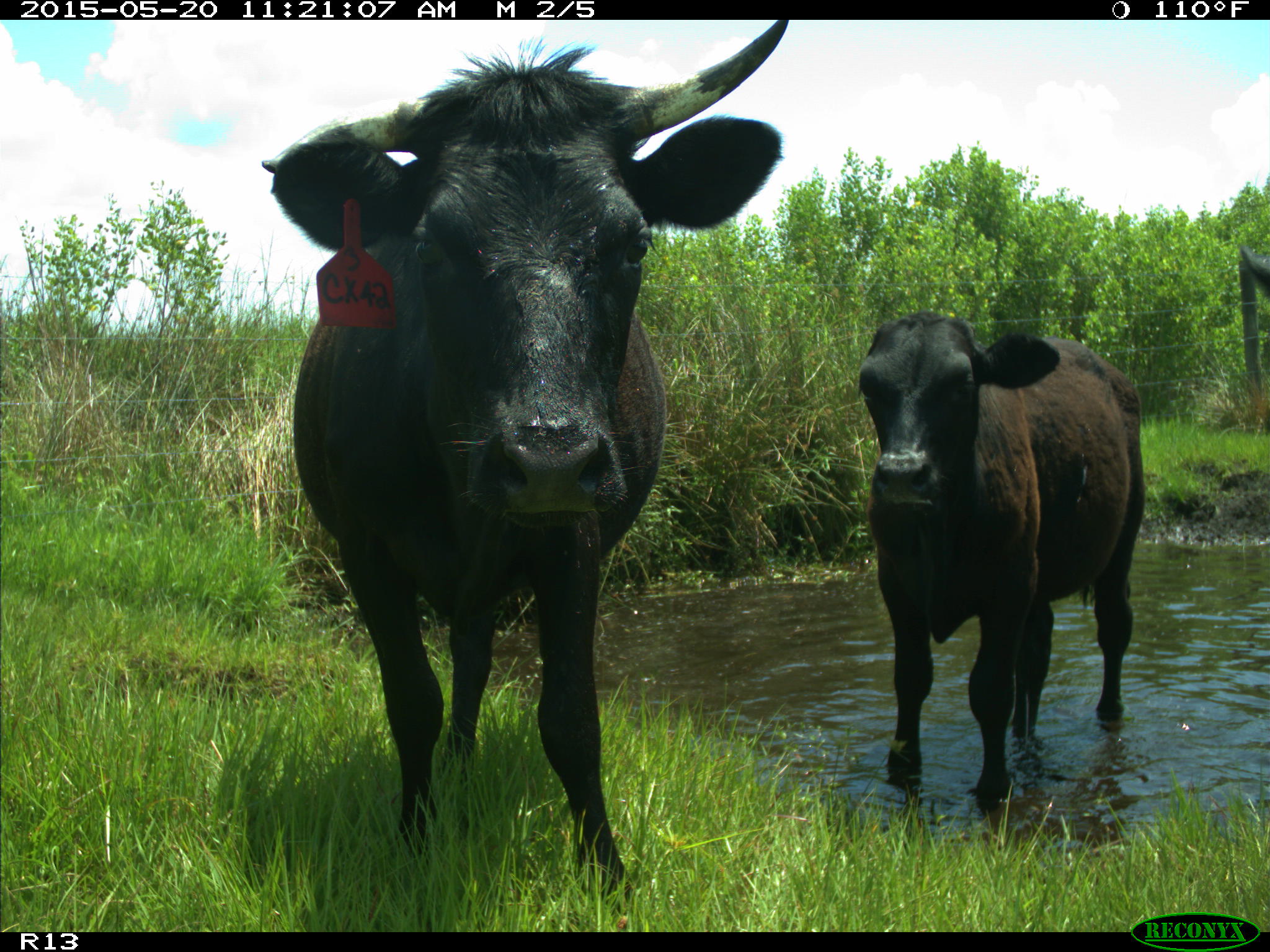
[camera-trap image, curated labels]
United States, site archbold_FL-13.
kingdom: Animalia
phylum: Chordata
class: Mammalia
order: Artiodactyla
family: Bovidae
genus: Bos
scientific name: Bos taurus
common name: domestic cow